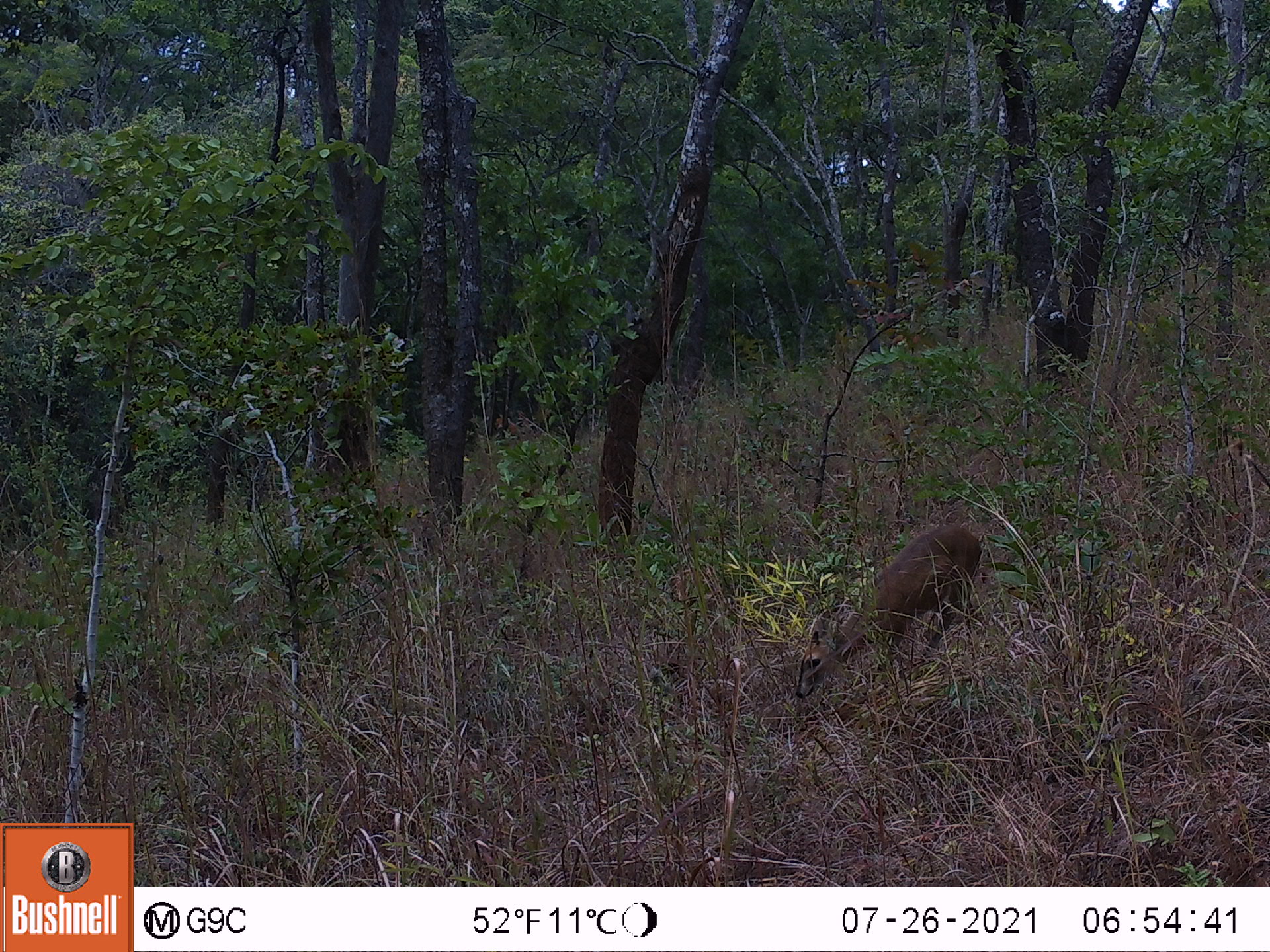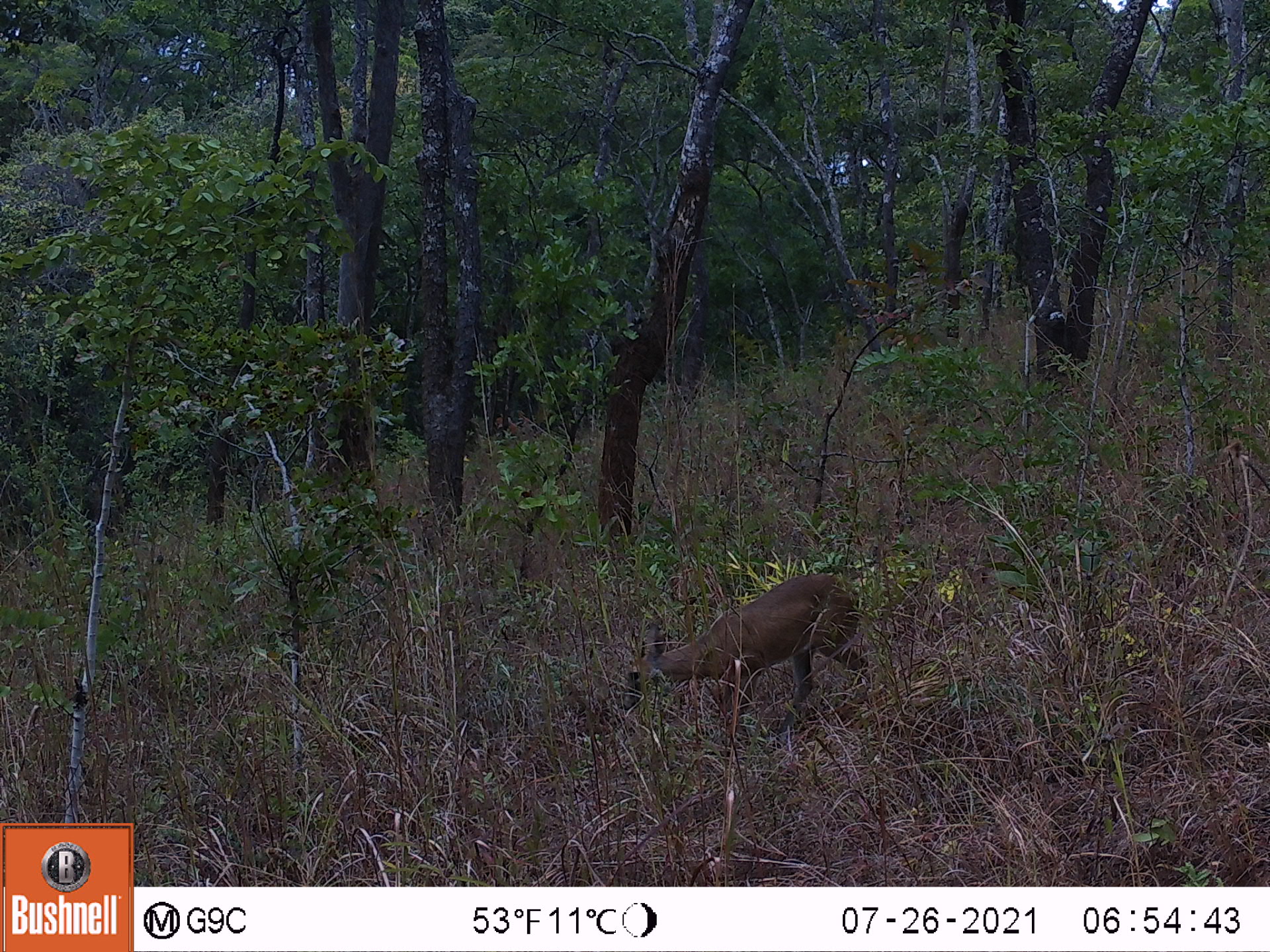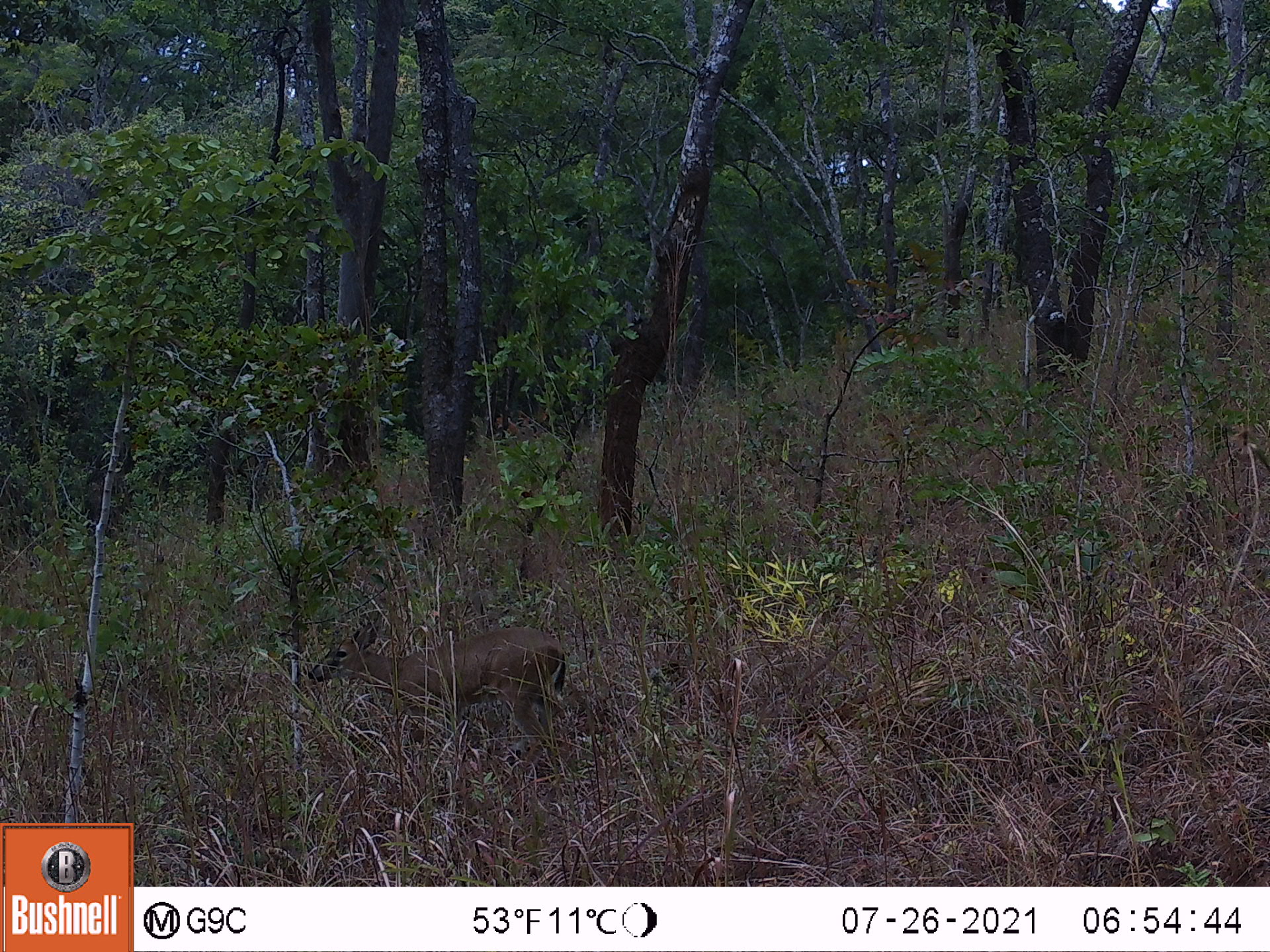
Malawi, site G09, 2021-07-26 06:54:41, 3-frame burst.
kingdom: Animalia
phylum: Chordata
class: Mammalia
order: Artiodactyla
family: Bovidae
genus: Sylvicapra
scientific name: Sylvicapra grimmia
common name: common duiker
Common duiker (Sylvicapra grimmia), count 1.